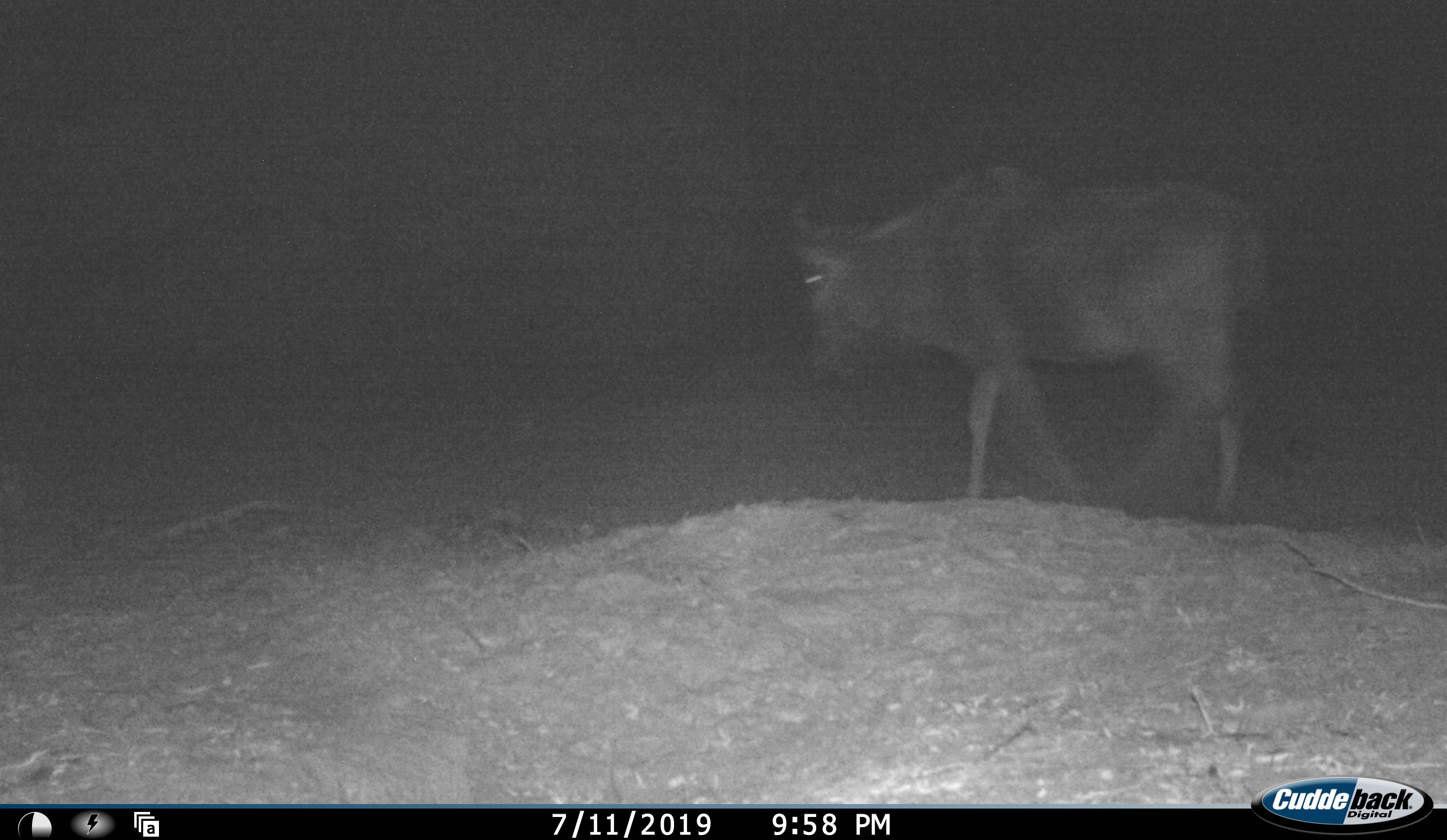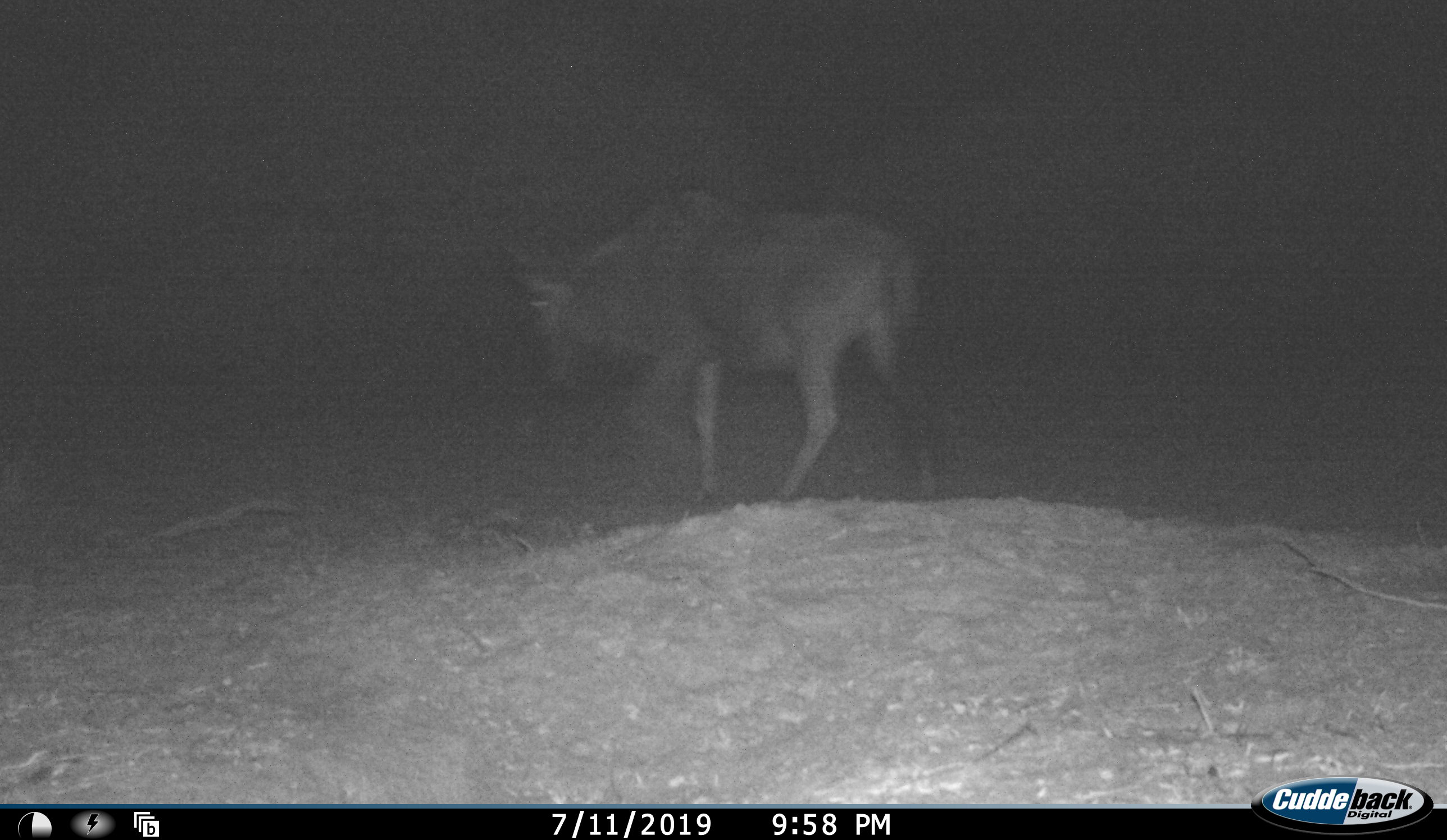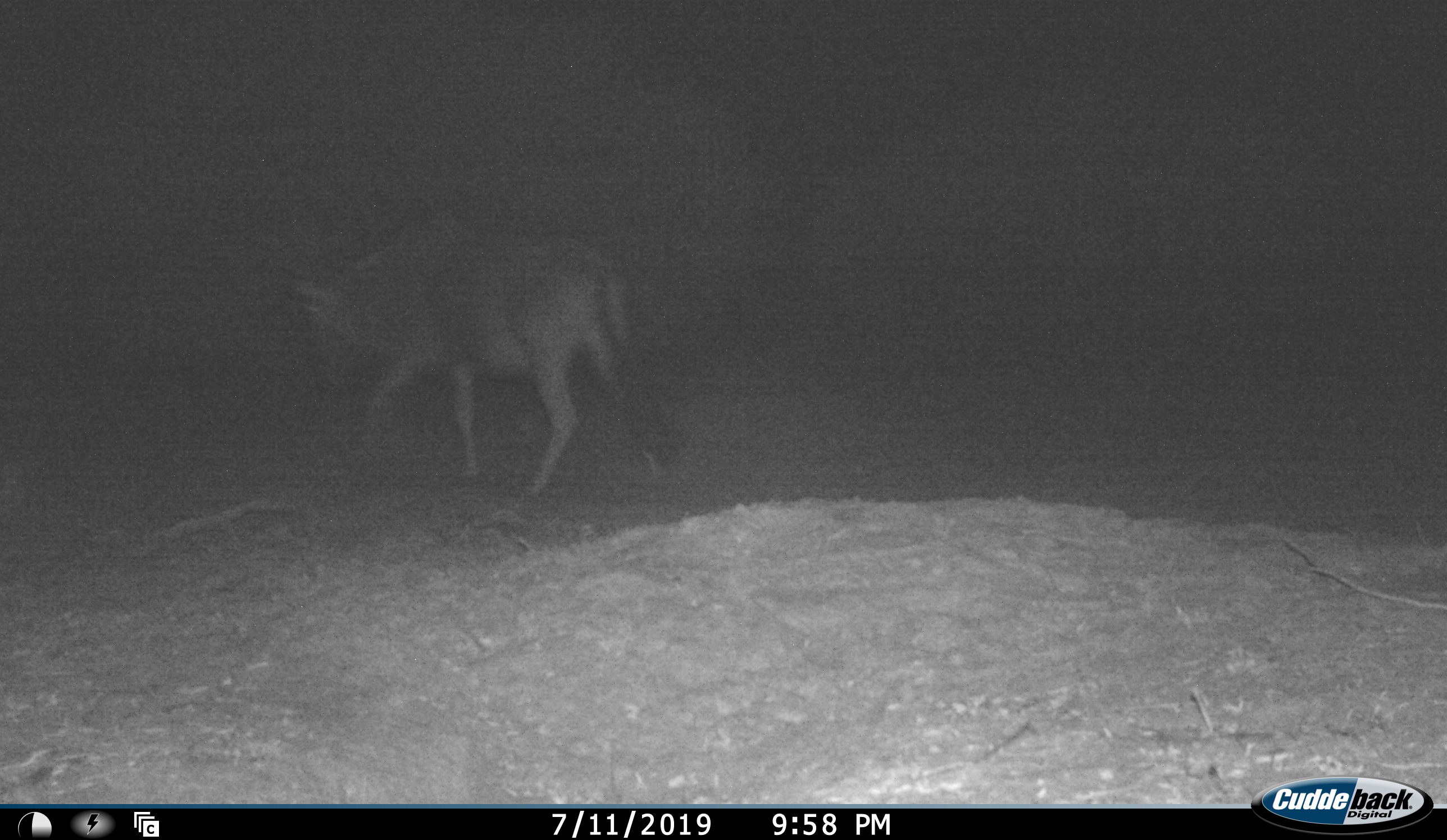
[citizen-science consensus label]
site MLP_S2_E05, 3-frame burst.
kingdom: Animalia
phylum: Chordata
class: Mammalia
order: Artiodactyla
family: Bovidae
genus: Connochaetes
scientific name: Connochaetes taurinus taurinus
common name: blue wildebeest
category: wildebeestblue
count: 1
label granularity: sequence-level